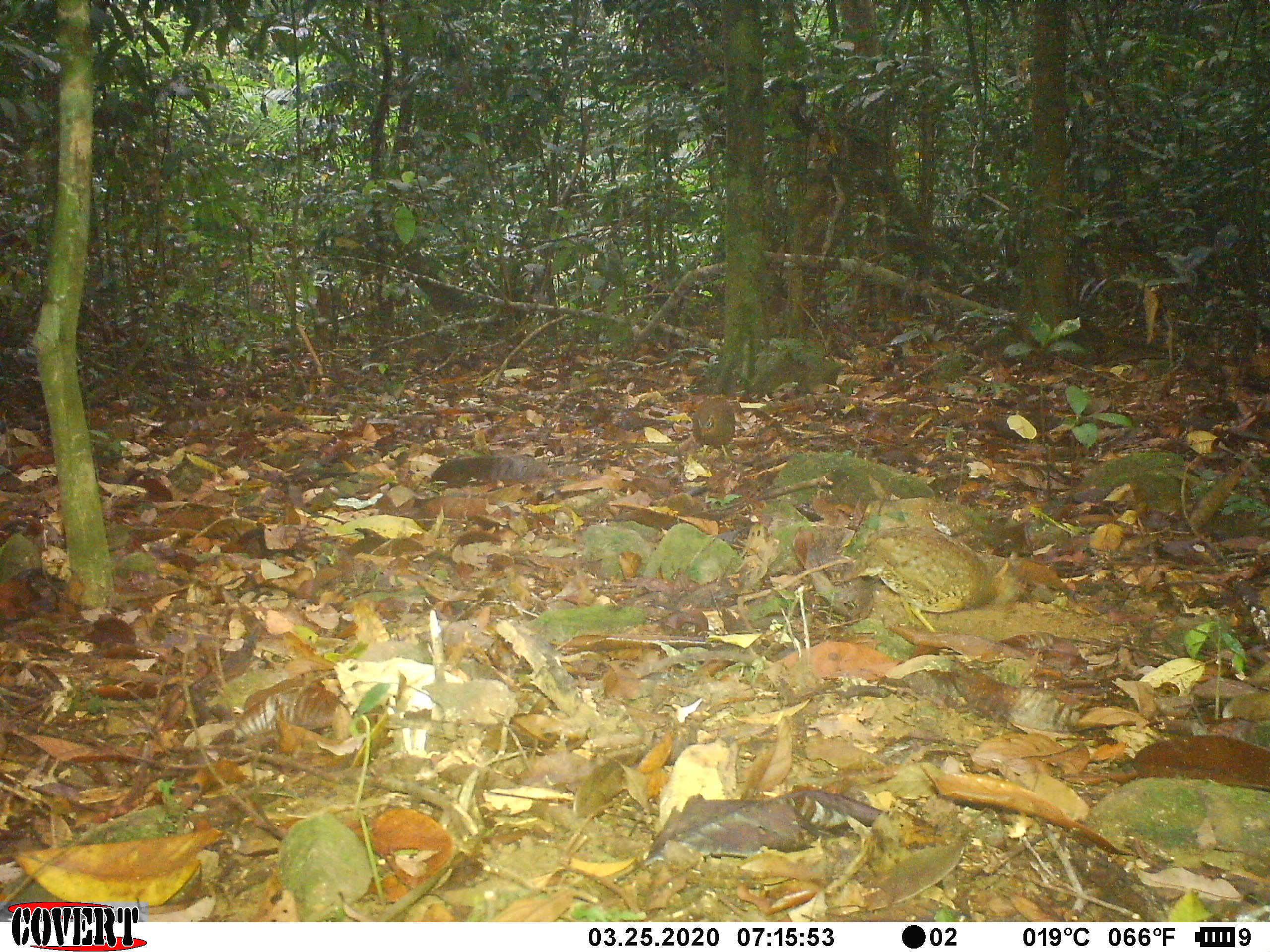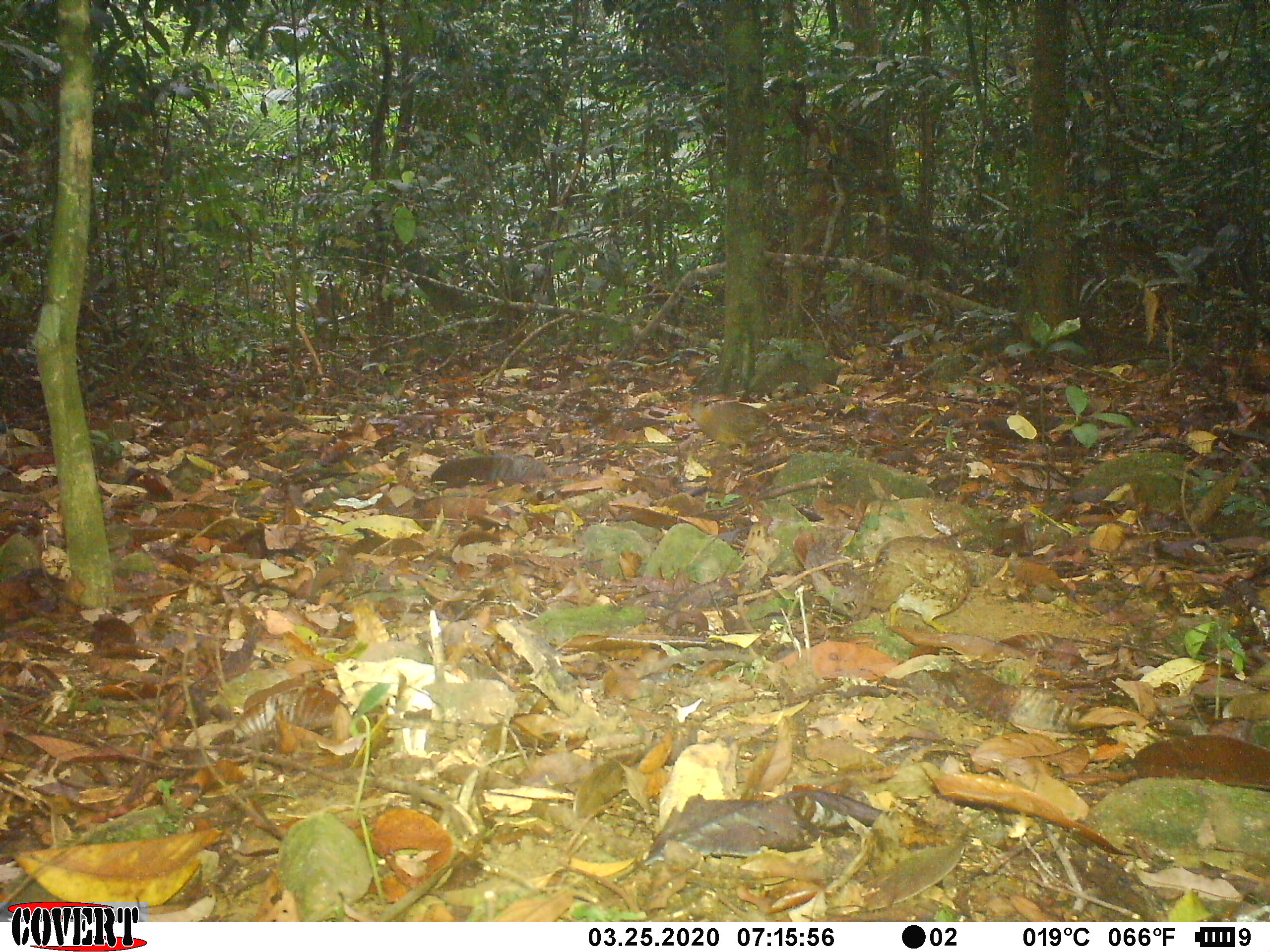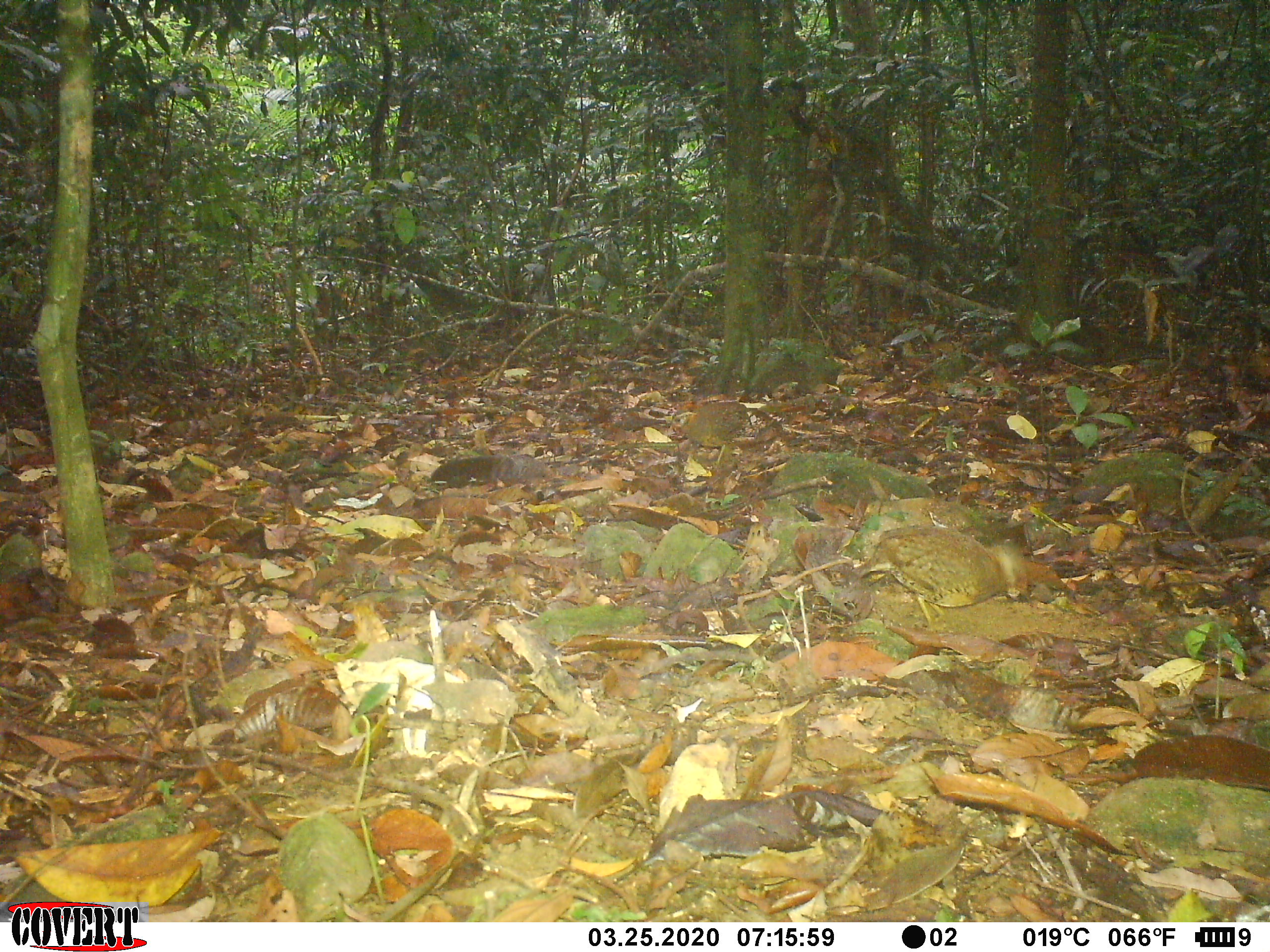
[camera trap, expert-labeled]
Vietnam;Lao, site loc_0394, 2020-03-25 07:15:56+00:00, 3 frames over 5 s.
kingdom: Animalia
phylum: Chordata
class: Aves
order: Galliformes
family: Phasianidae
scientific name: Phasianidae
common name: partridge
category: unidentified partridge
Unidentified partridge (partridge) (Phasianidae). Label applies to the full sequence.